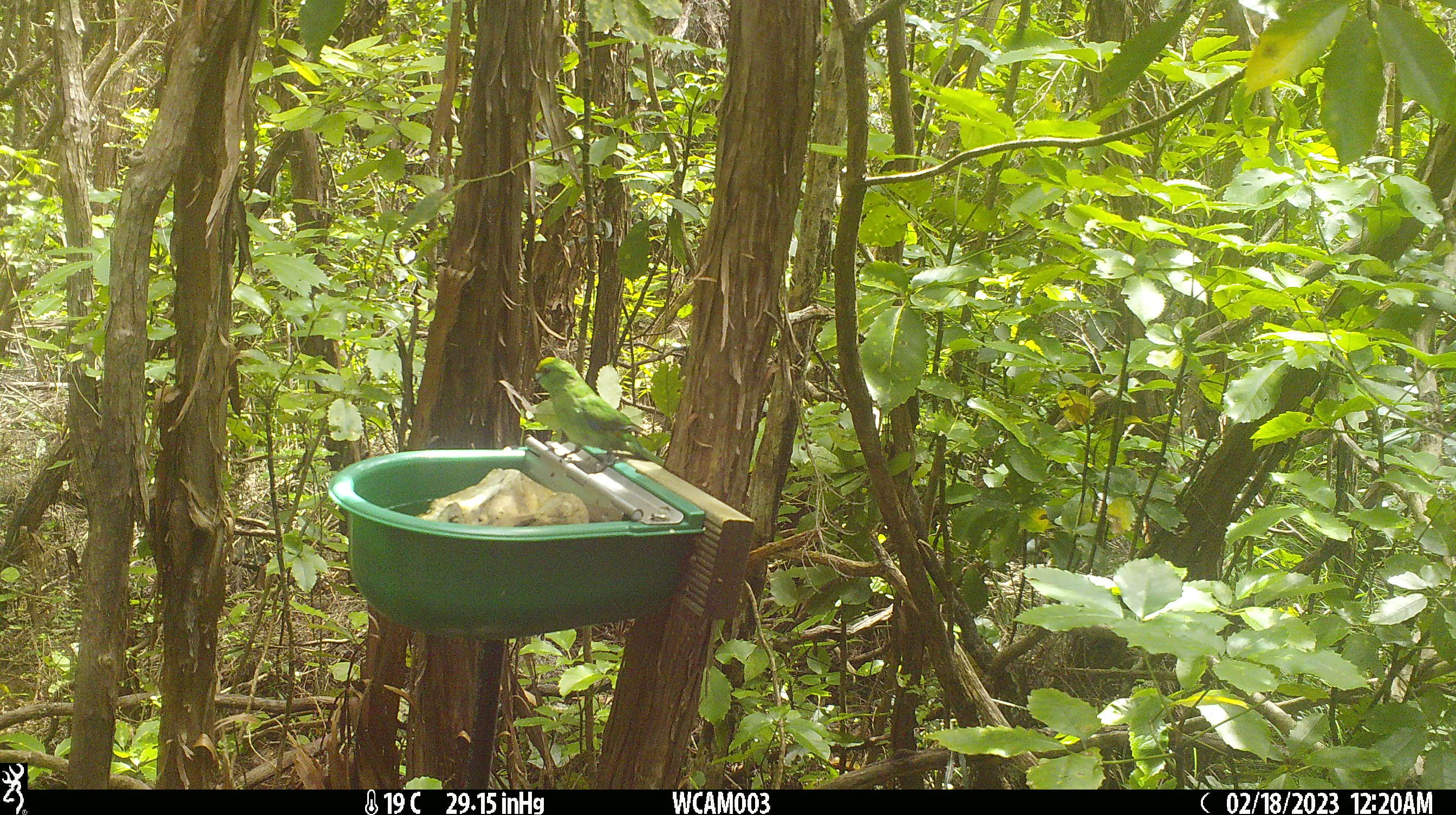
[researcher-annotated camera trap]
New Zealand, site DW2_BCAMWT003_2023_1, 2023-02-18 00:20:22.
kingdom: Animalia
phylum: Chordata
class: Aves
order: Psittaciformes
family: Psittaculidae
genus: Cyanoramphus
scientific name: Cyanoramphus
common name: parakeet